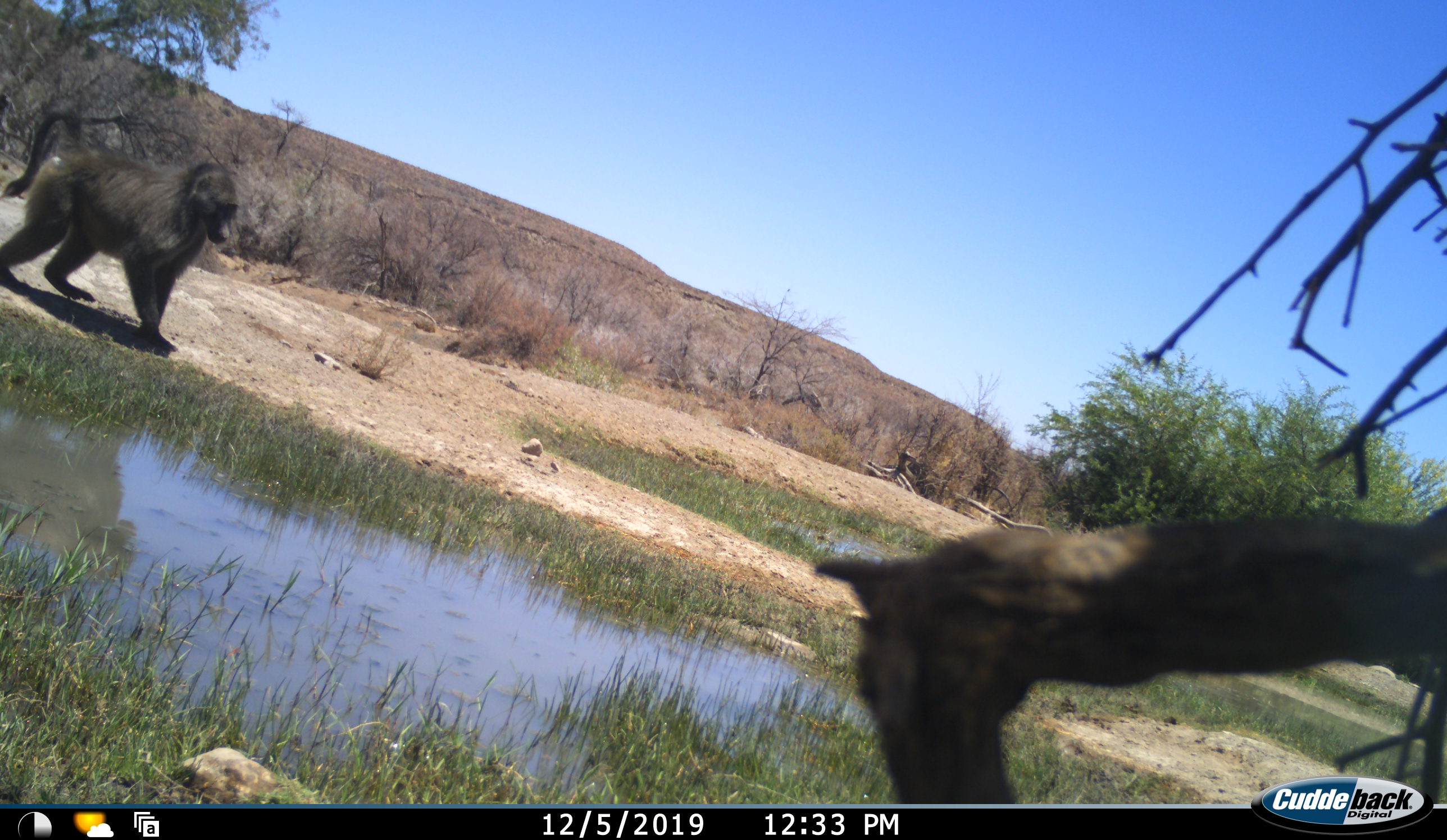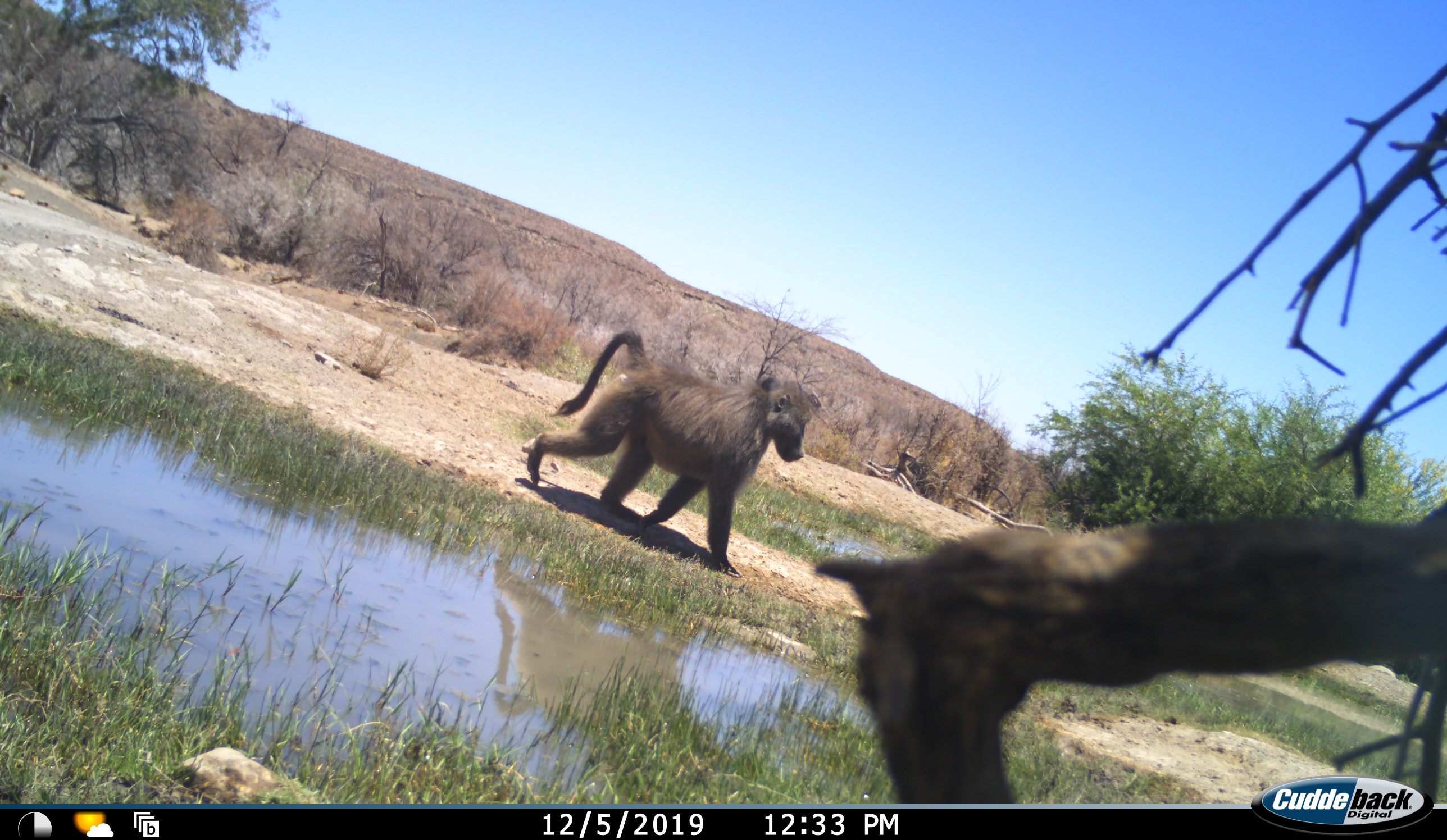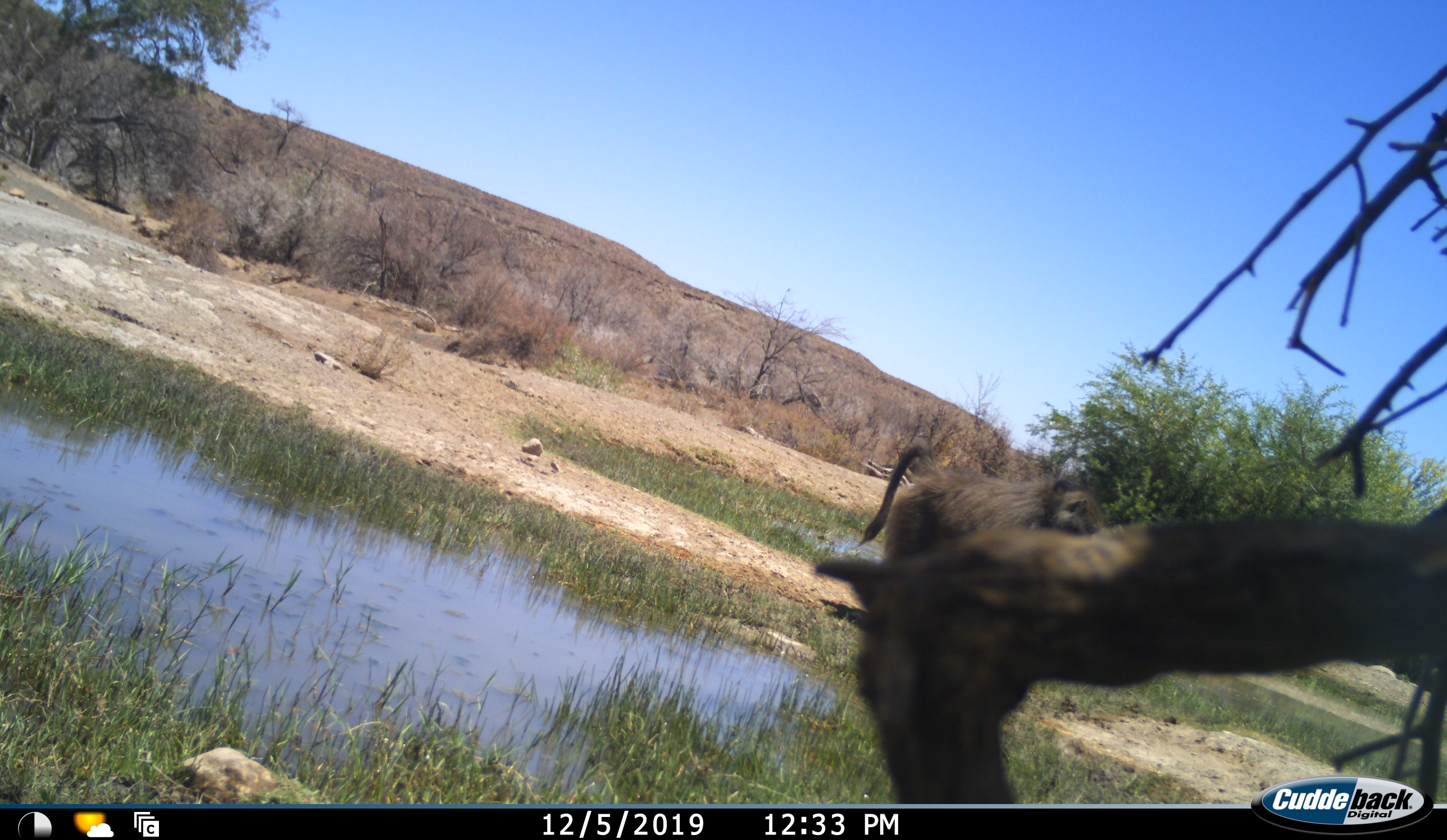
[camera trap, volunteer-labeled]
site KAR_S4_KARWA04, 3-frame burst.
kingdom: Animalia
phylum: Chordata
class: Mammalia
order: Primates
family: Cercopithecidae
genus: Papio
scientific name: Papio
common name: baboon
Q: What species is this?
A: Baboon (Papio).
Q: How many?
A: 1.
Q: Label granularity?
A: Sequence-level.